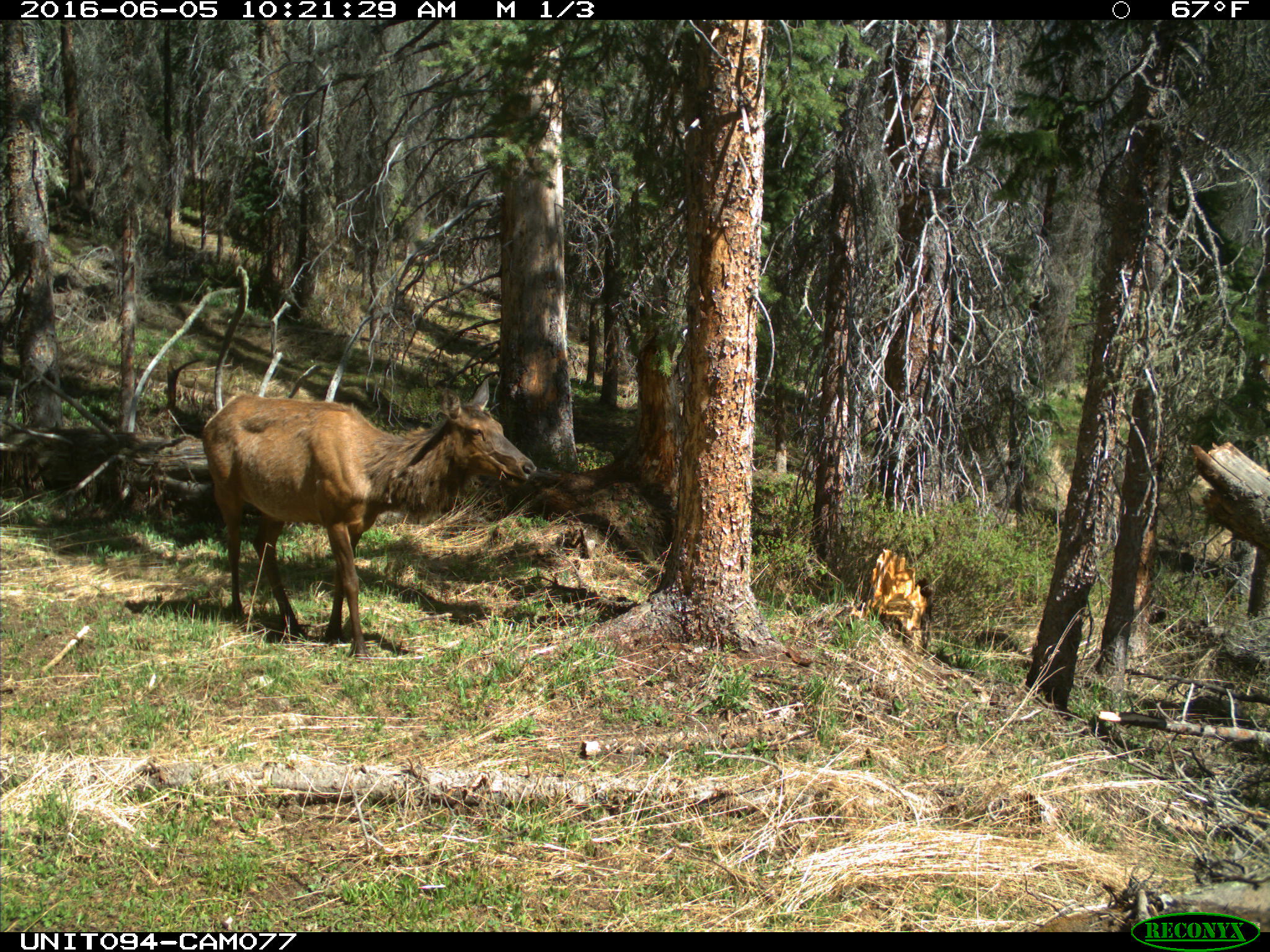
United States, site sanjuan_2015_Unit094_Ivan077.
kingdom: Animalia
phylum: Chordata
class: Mammalia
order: Artiodactyla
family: Cervidae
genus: Cervus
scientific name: Cervus elaphus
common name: red deer